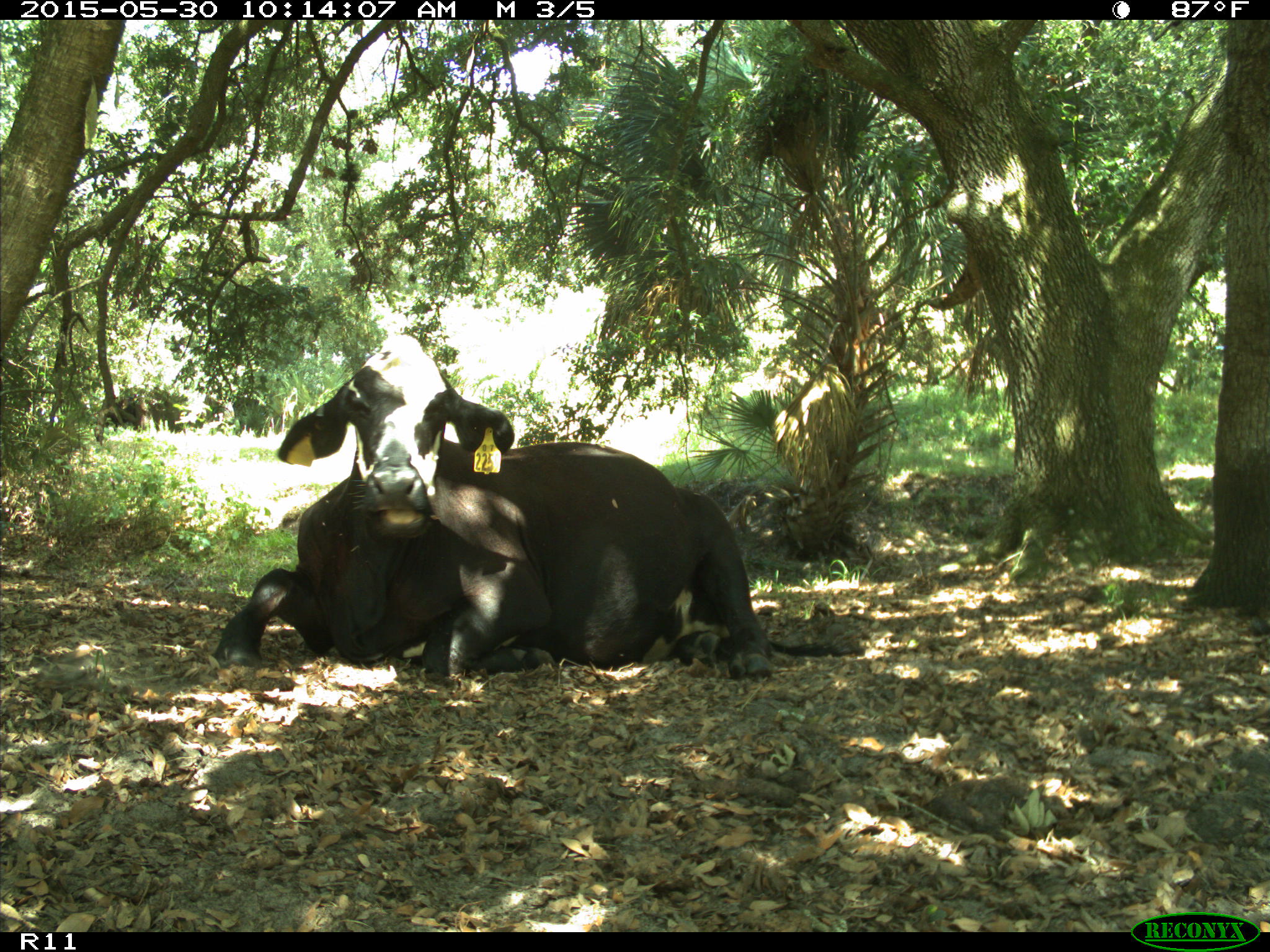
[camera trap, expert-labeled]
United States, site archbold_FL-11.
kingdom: Animalia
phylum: Chordata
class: Mammalia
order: Artiodactyla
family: Bovidae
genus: Bos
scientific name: Bos taurus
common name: domestic cow